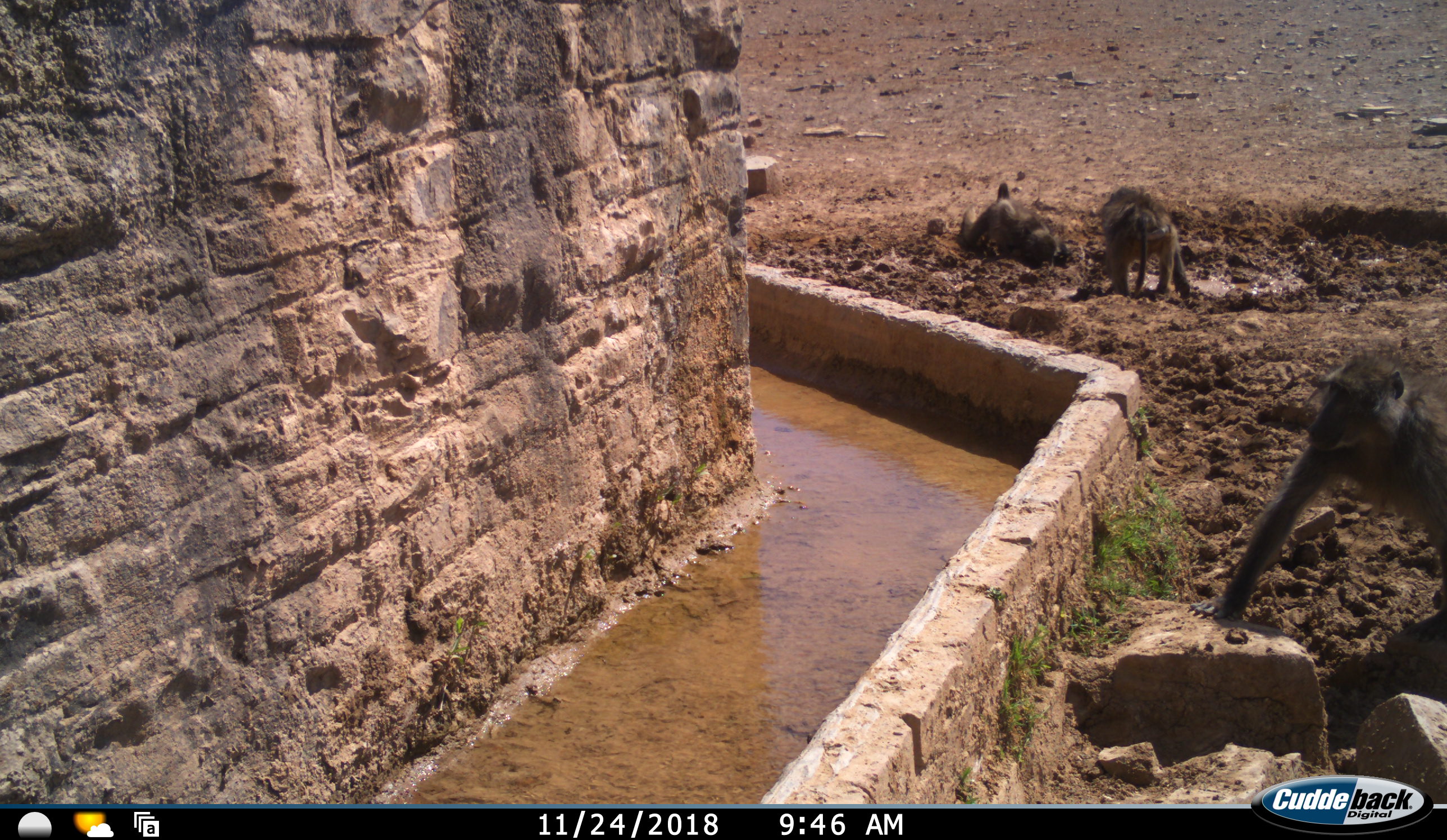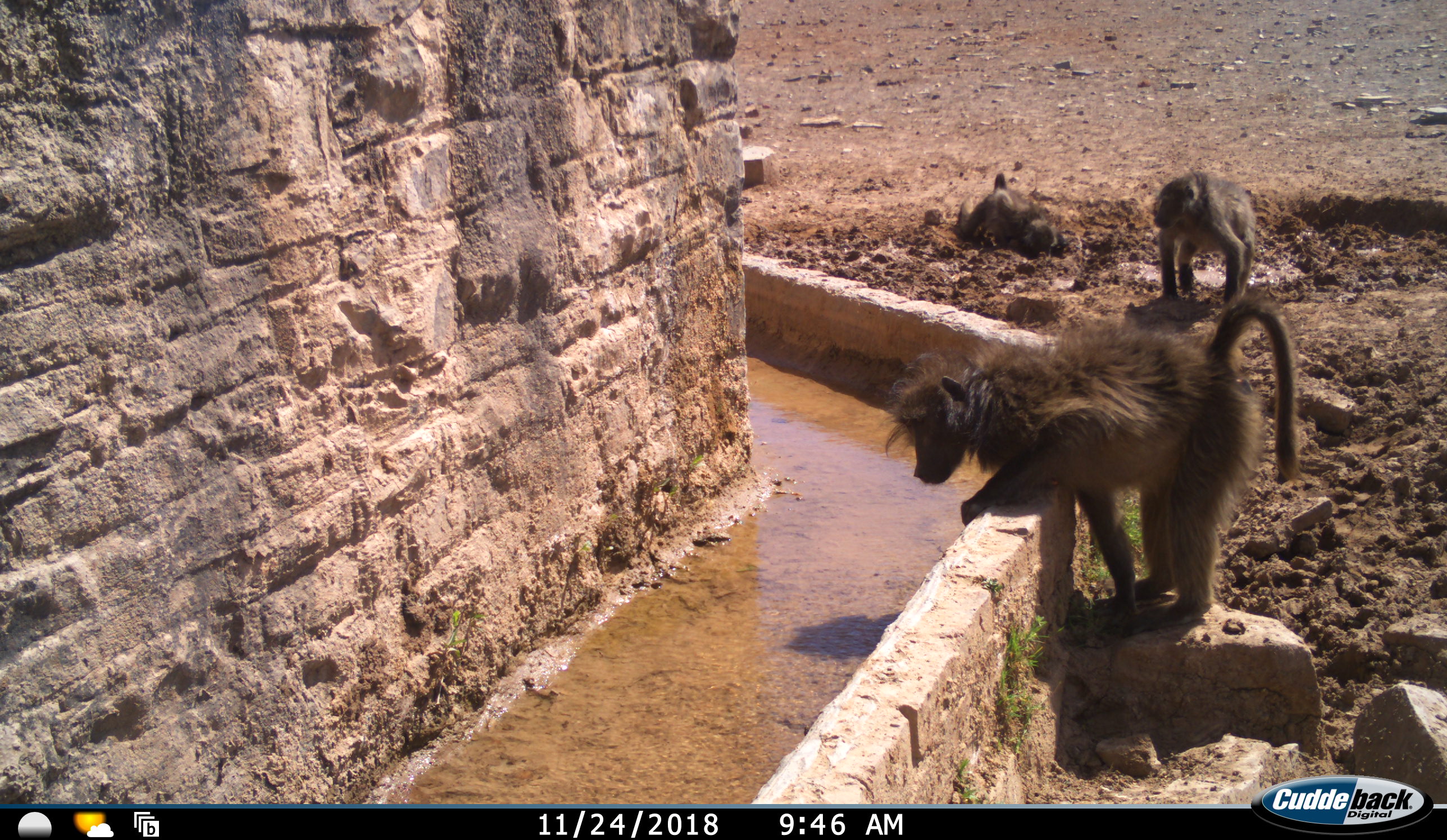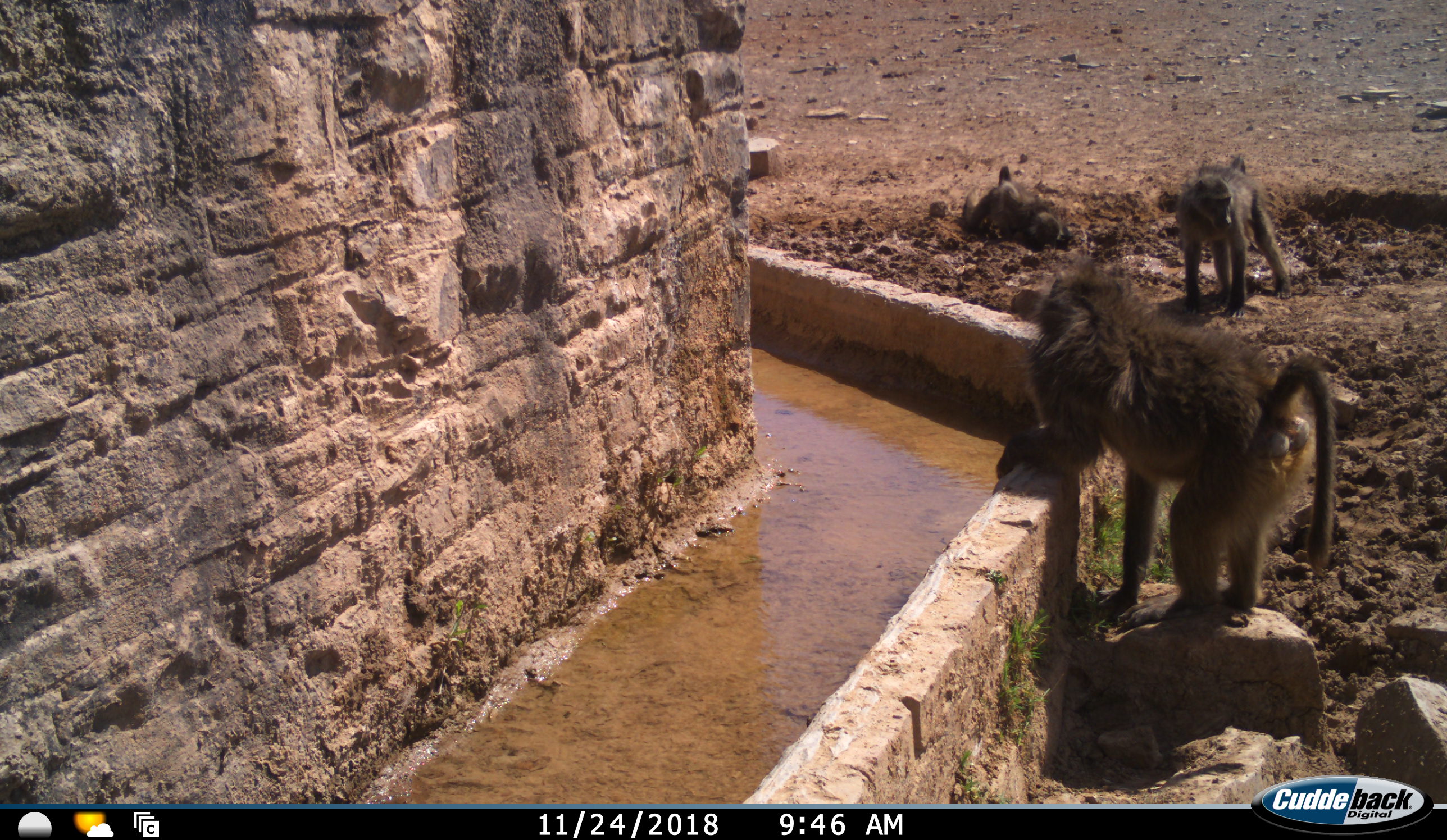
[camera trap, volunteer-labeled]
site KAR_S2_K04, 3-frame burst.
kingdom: Animalia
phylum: Chordata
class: Mammalia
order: Primates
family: Cercopithecidae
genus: Papio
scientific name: Papio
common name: baboon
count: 3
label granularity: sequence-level